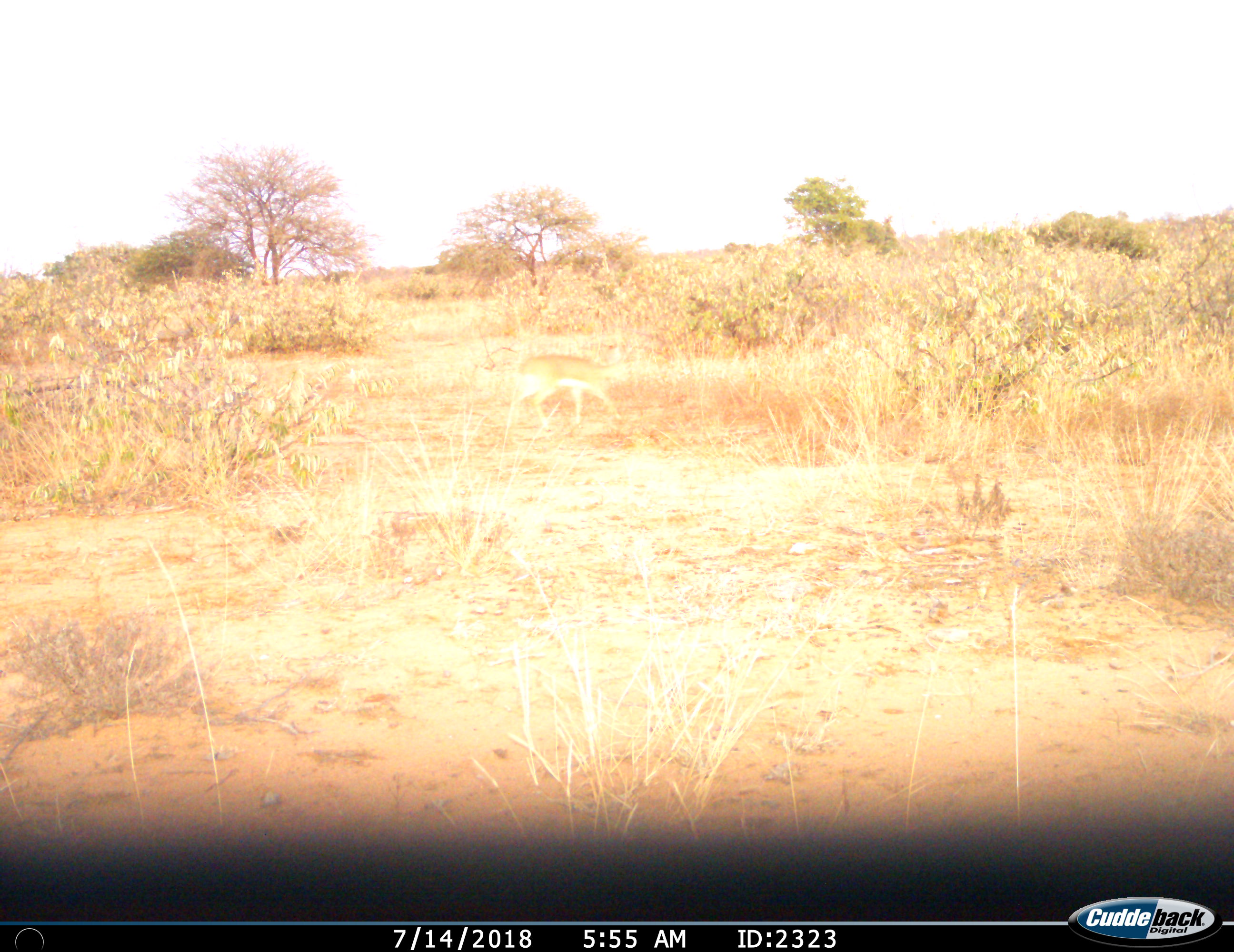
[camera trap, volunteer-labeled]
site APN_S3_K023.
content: unidentified animal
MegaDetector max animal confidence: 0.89